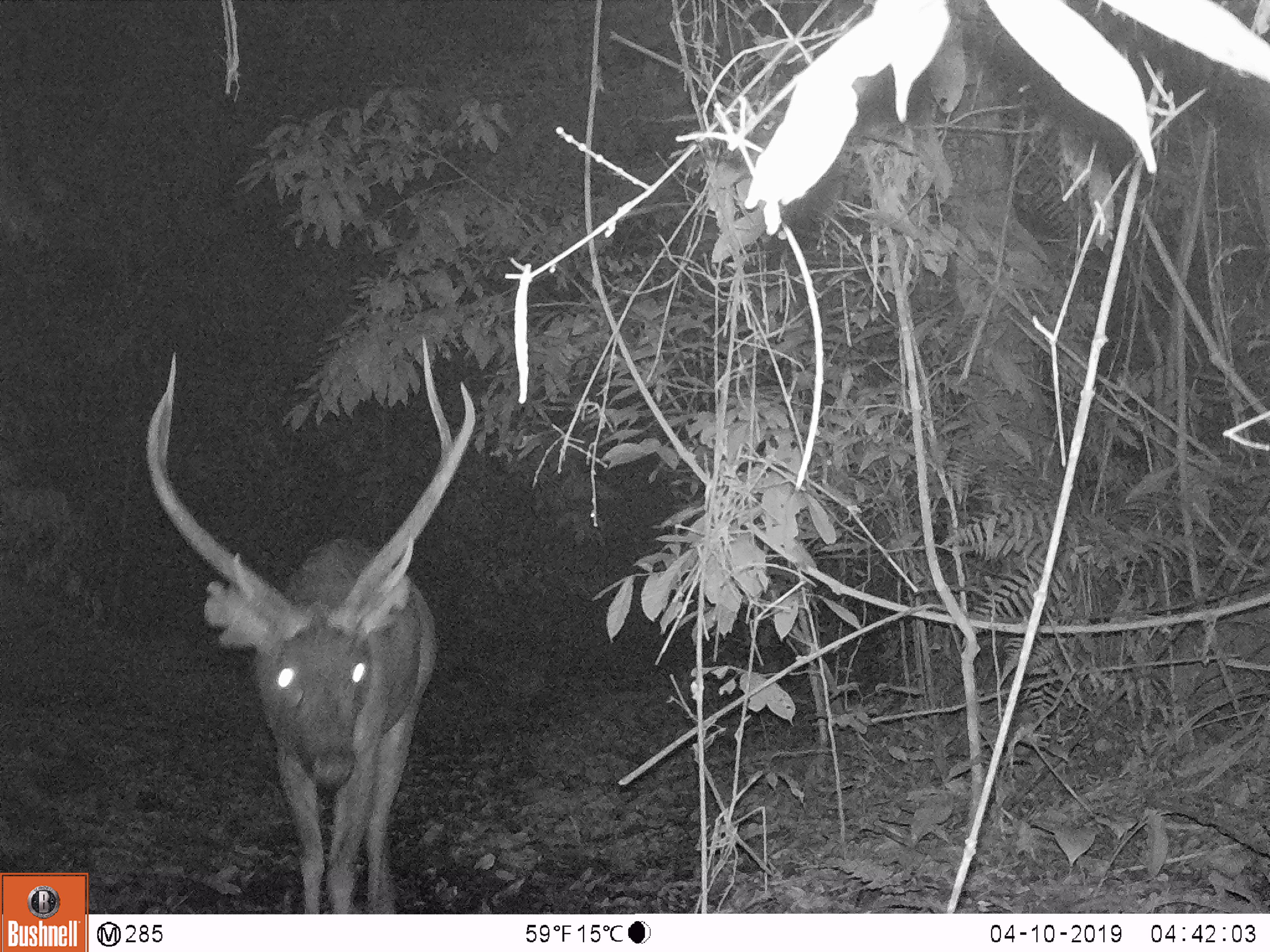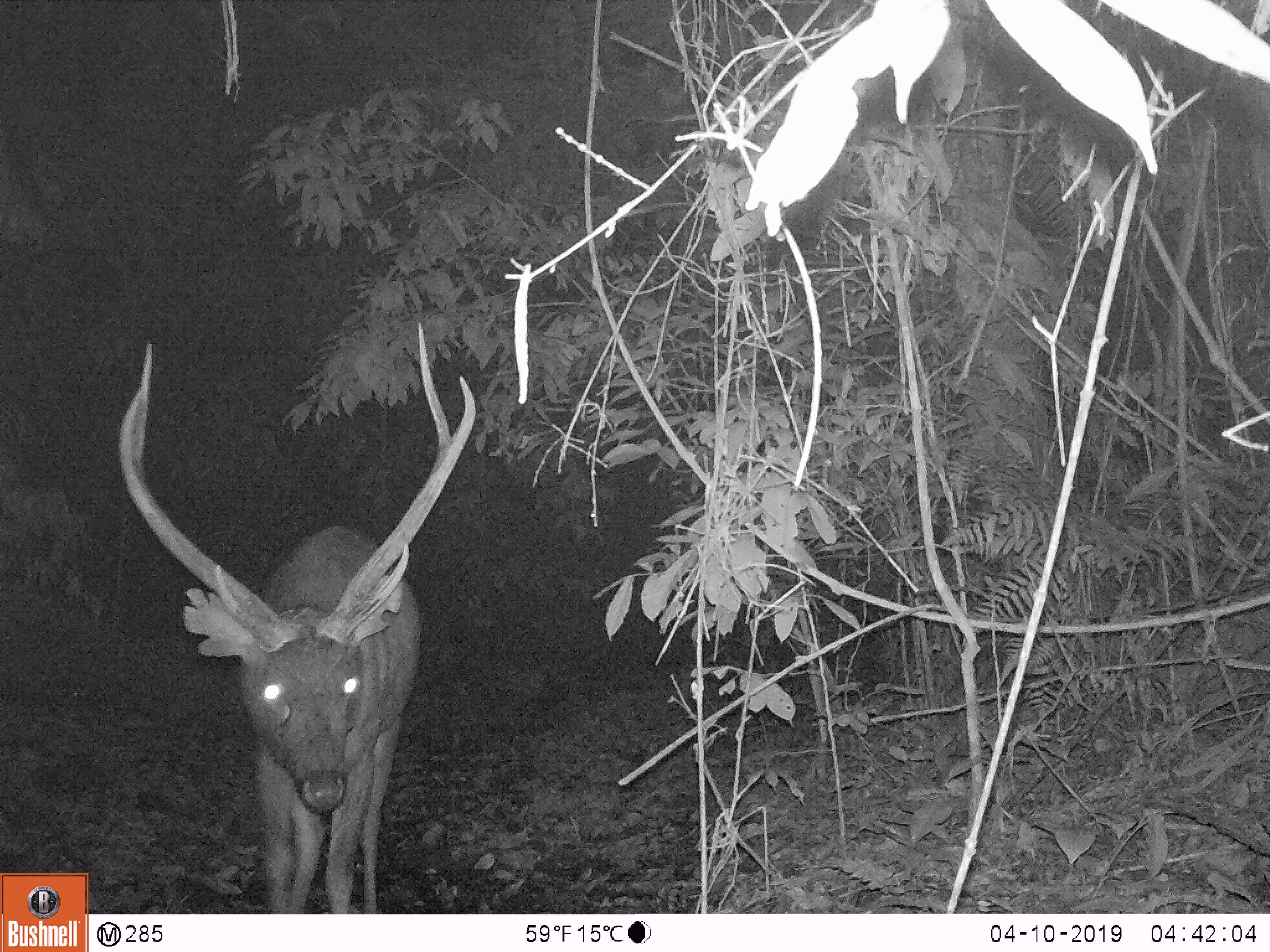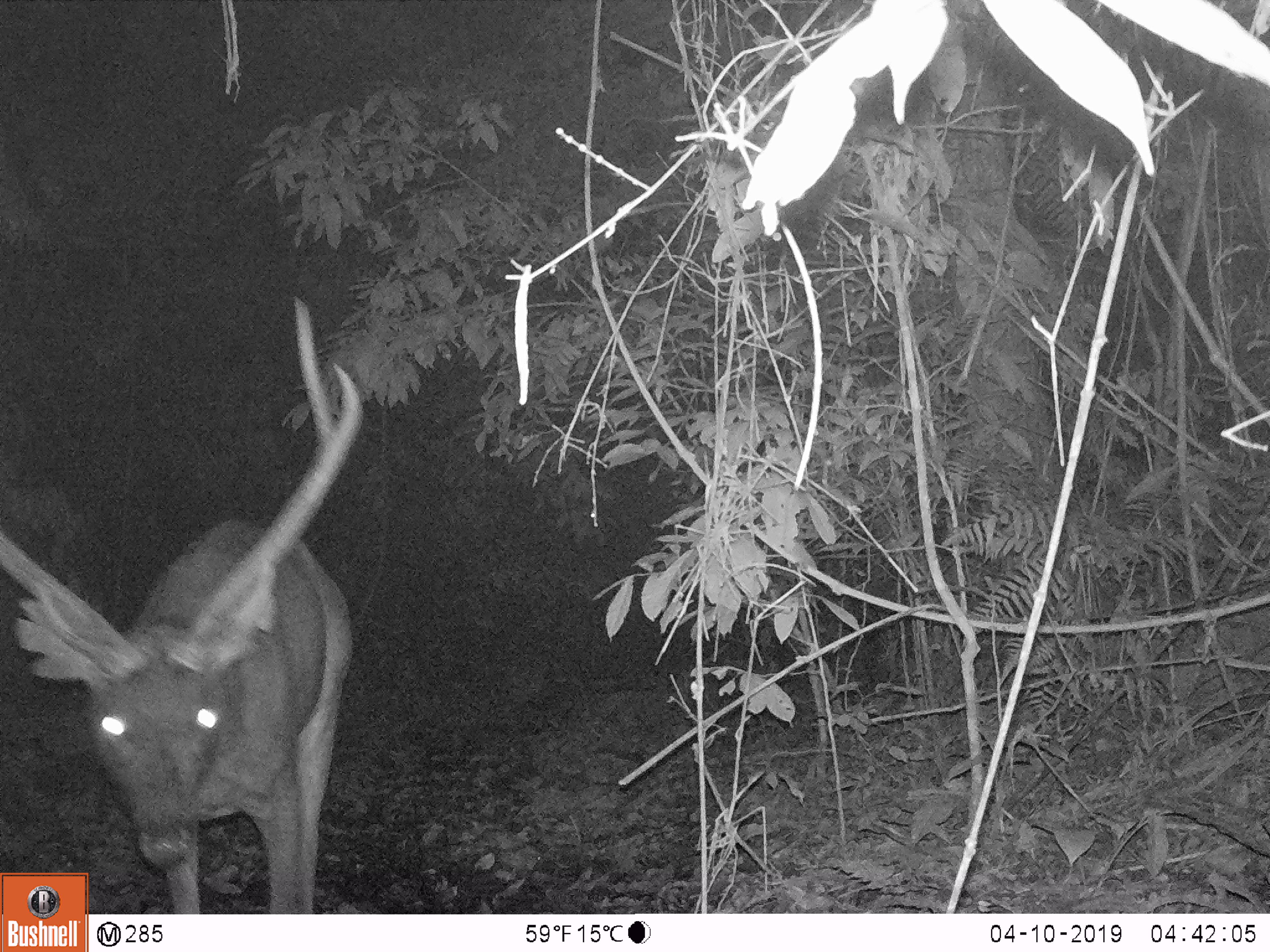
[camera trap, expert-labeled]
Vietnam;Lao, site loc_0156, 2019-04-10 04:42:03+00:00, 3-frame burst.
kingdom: Animalia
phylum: Chordata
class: Mammalia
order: Artiodactyla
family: Cervidae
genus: Rusa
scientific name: Rusa unicolor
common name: sambar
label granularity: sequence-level